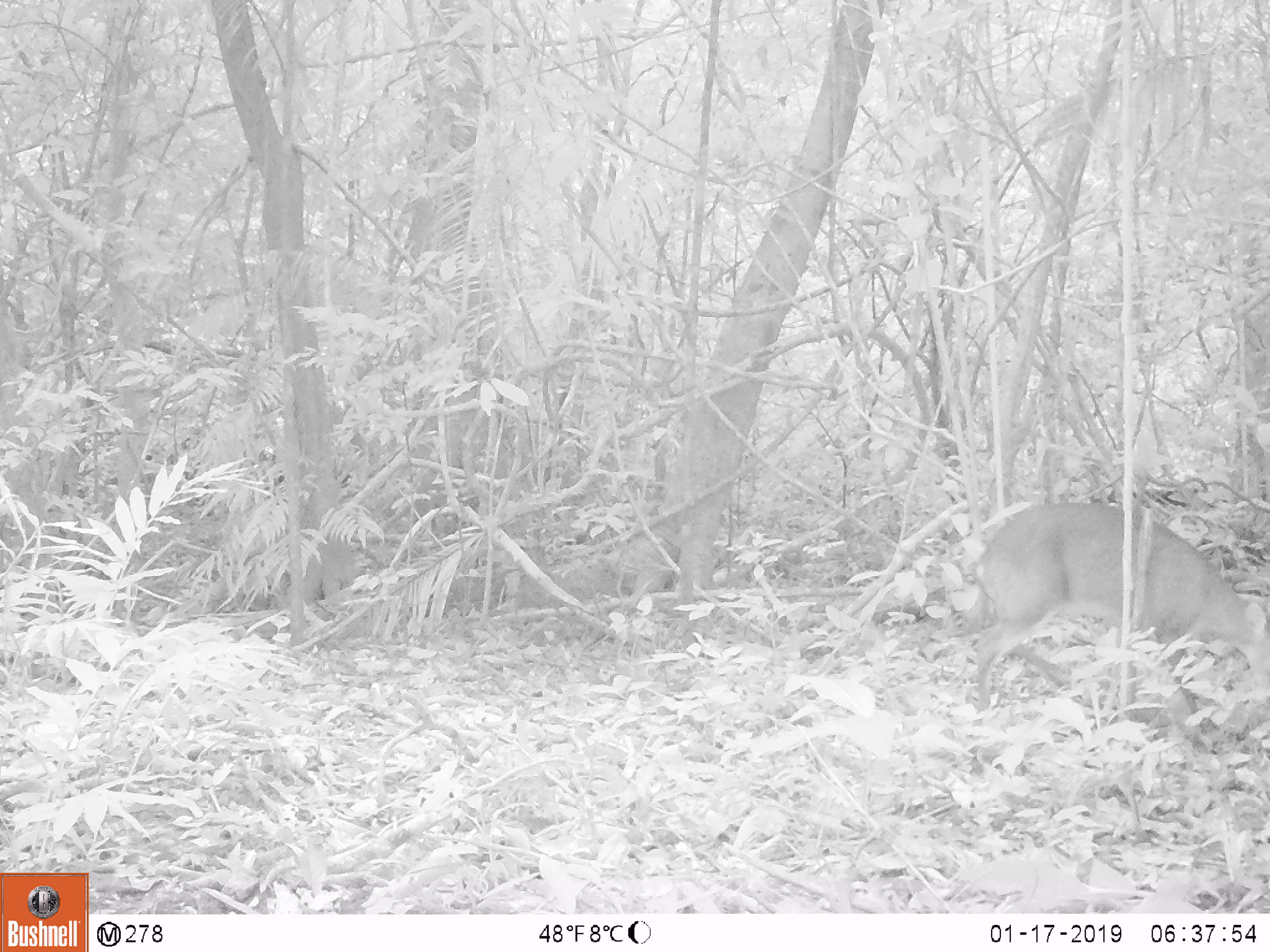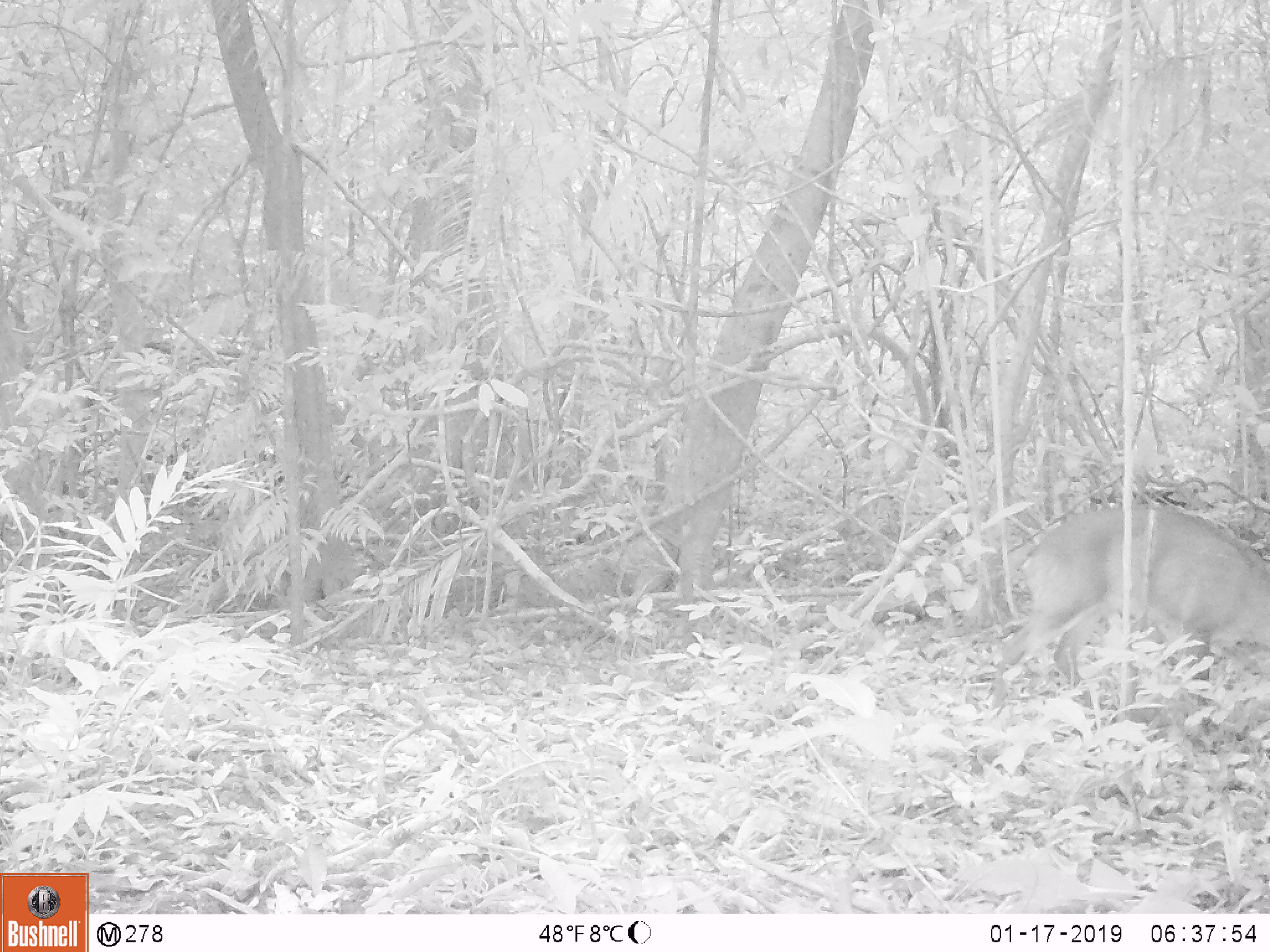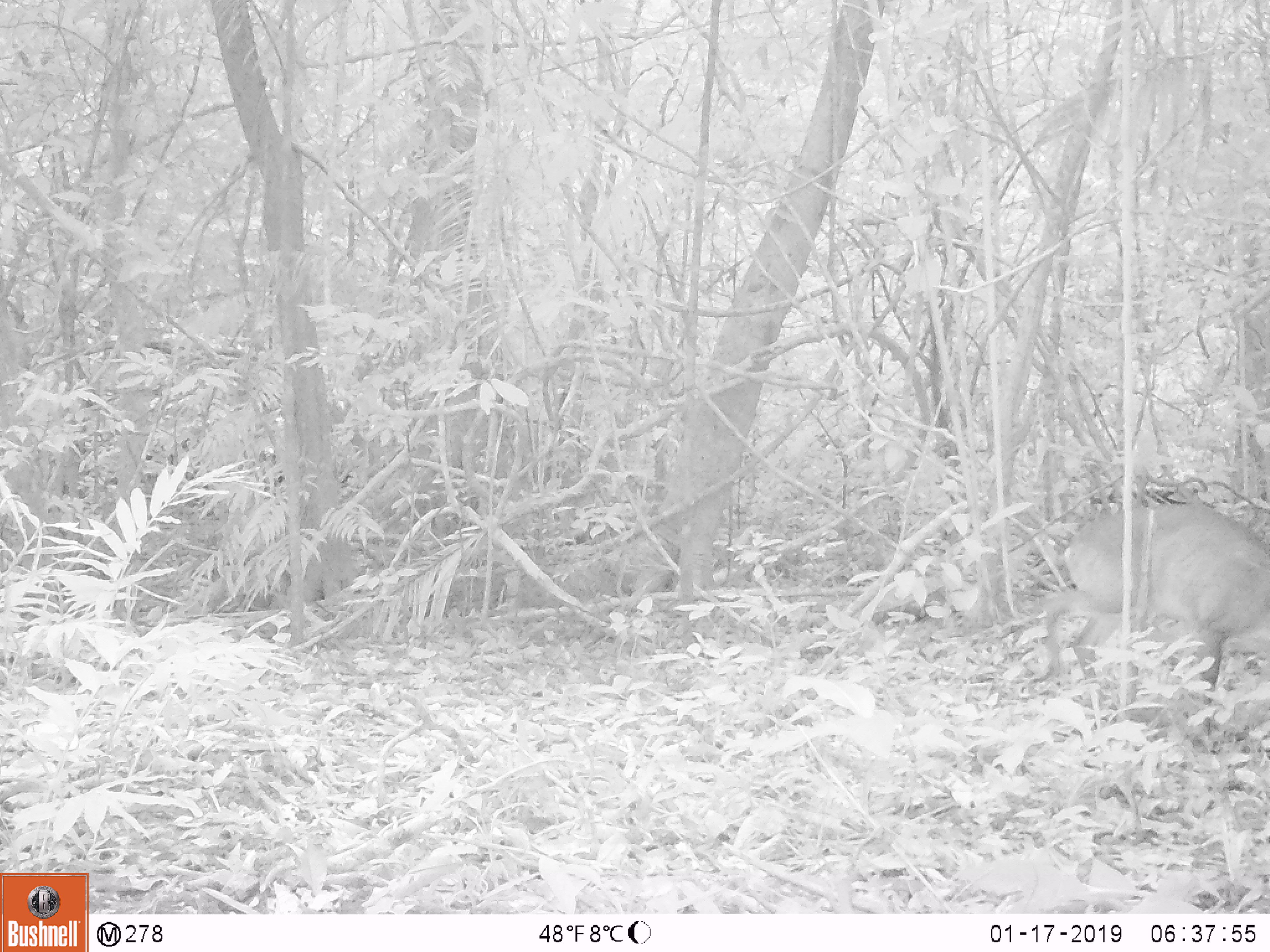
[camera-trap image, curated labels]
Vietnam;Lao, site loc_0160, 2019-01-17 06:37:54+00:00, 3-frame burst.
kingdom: Animalia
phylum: Chordata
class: Mammalia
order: Artiodactyla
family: Cervidae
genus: Muntiacus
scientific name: Muntiacus vuquangensis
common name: large-antlered muntjac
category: large antlered muntjac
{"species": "large antlered muntjac (large-antlered muntjac) (Muntiacus vuquangensis)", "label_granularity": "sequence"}